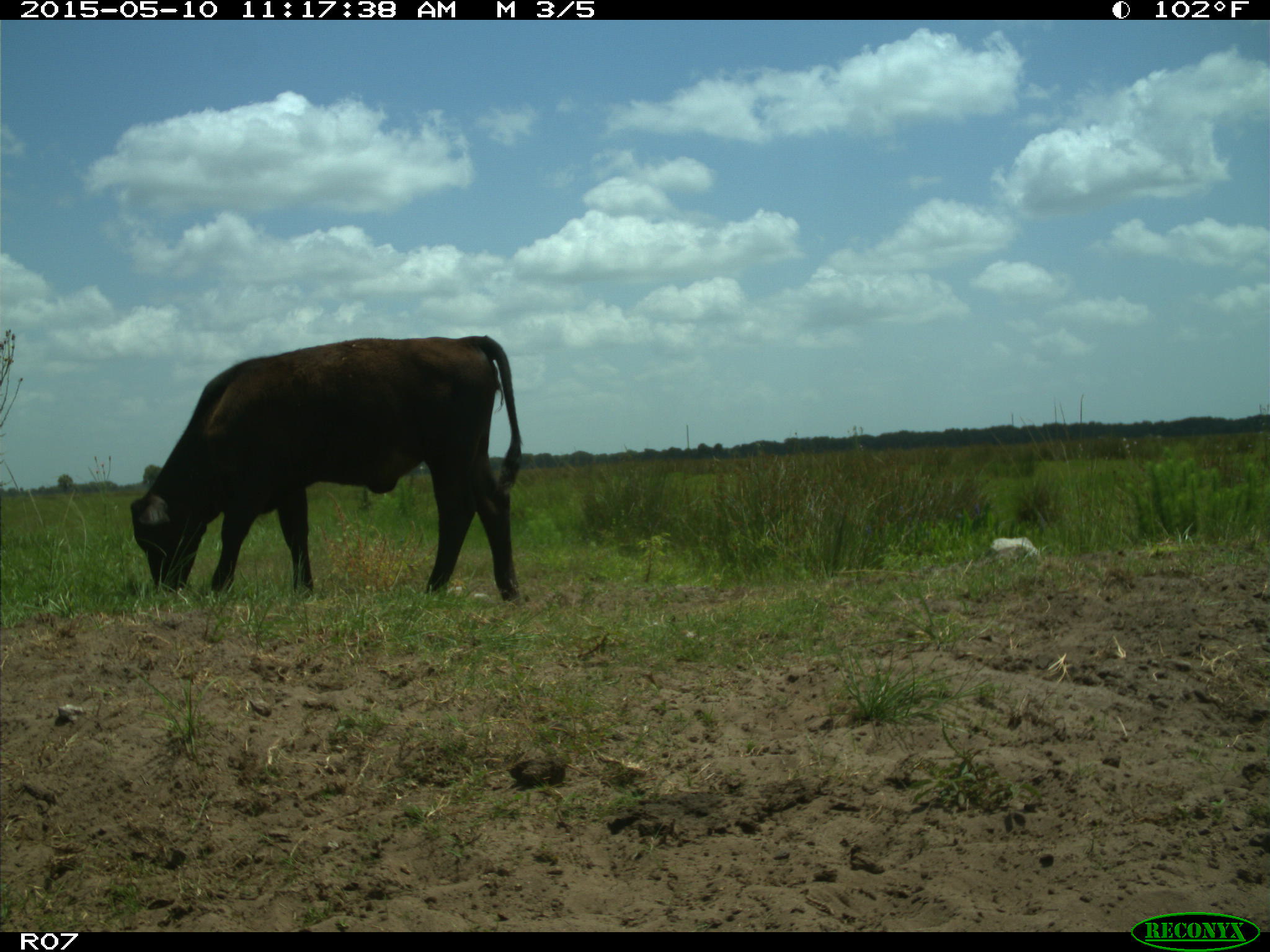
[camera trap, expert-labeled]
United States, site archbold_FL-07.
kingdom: Animalia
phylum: Chordata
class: Mammalia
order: Artiodactyla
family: Bovidae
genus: Bos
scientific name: Bos taurus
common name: domestic cow